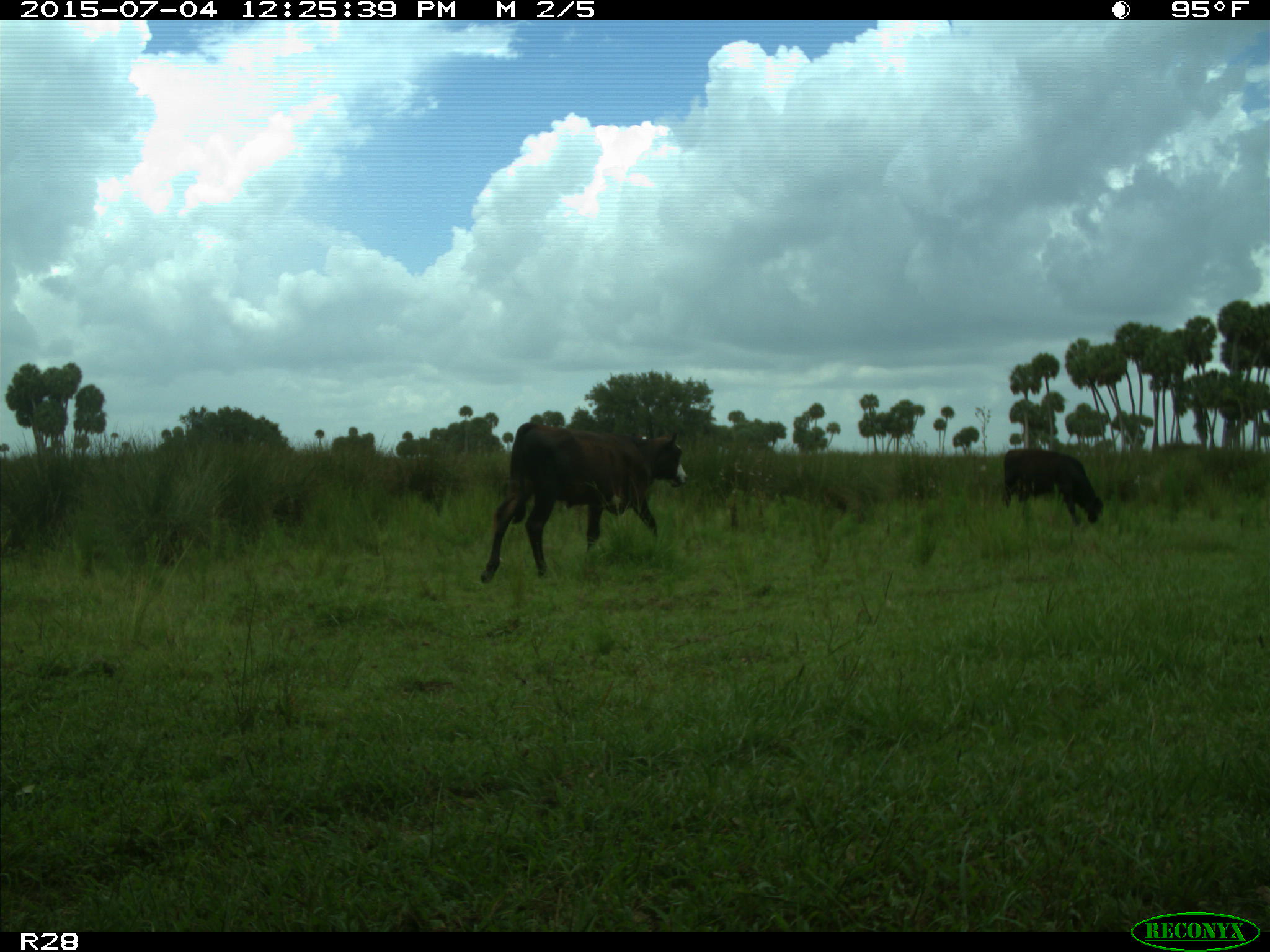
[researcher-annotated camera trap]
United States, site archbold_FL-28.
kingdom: Animalia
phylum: Chordata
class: Mammalia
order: Artiodactyla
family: Bovidae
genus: Bos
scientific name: Bos taurus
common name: domestic cow